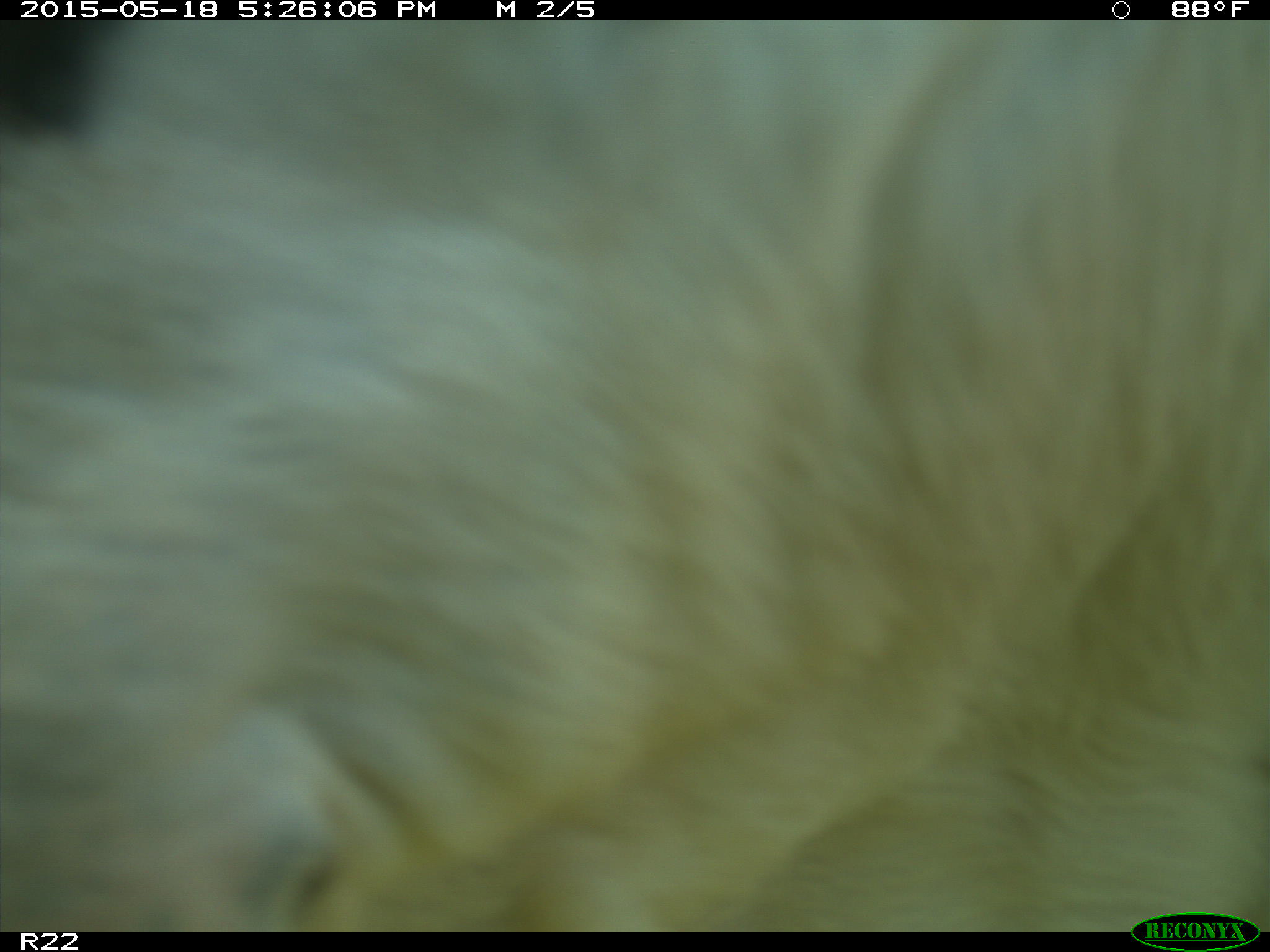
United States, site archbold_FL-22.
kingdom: Animalia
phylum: Chordata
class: Mammalia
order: Artiodactyla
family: Bovidae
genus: Bos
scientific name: Bos taurus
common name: domestic cow